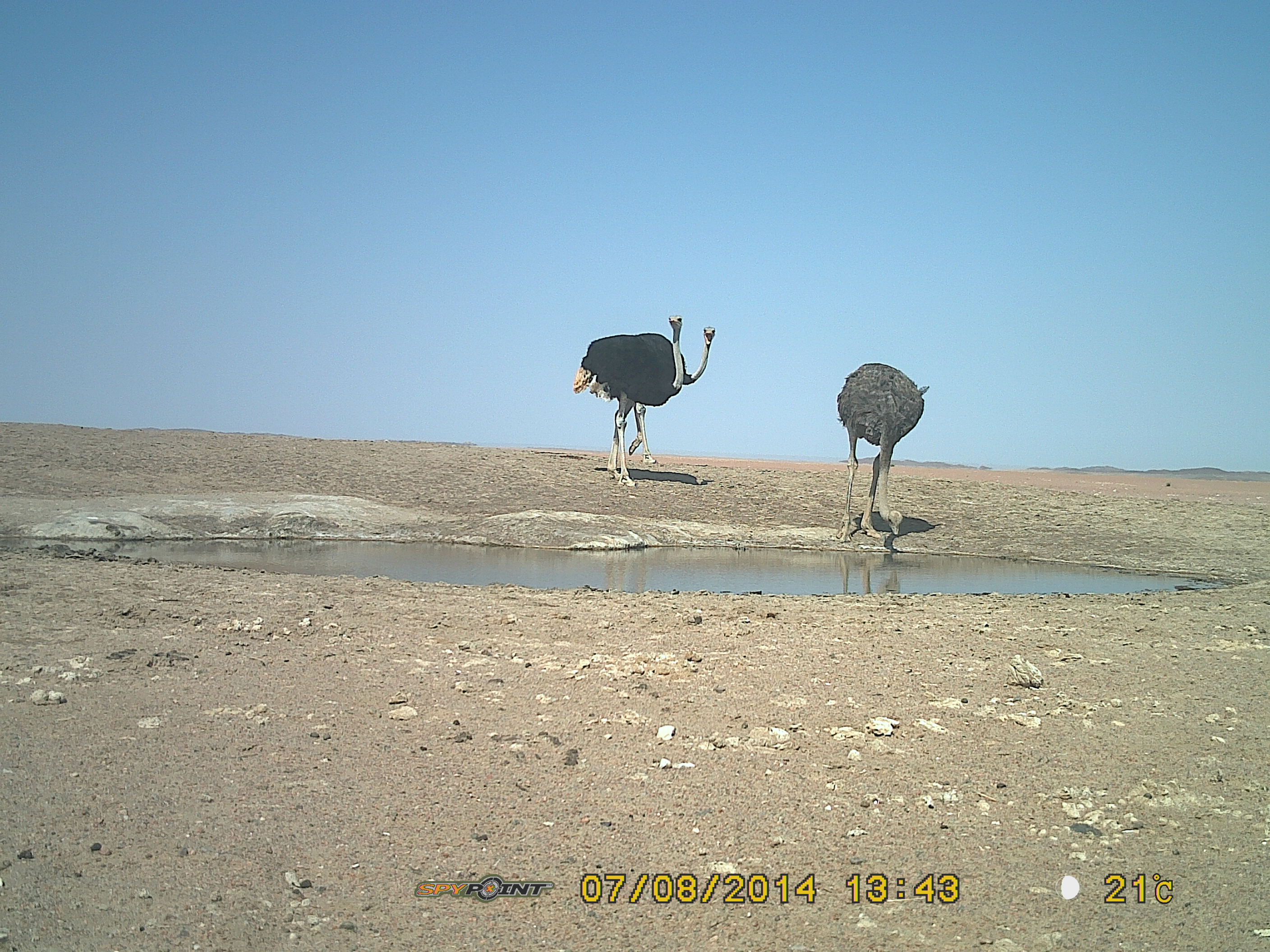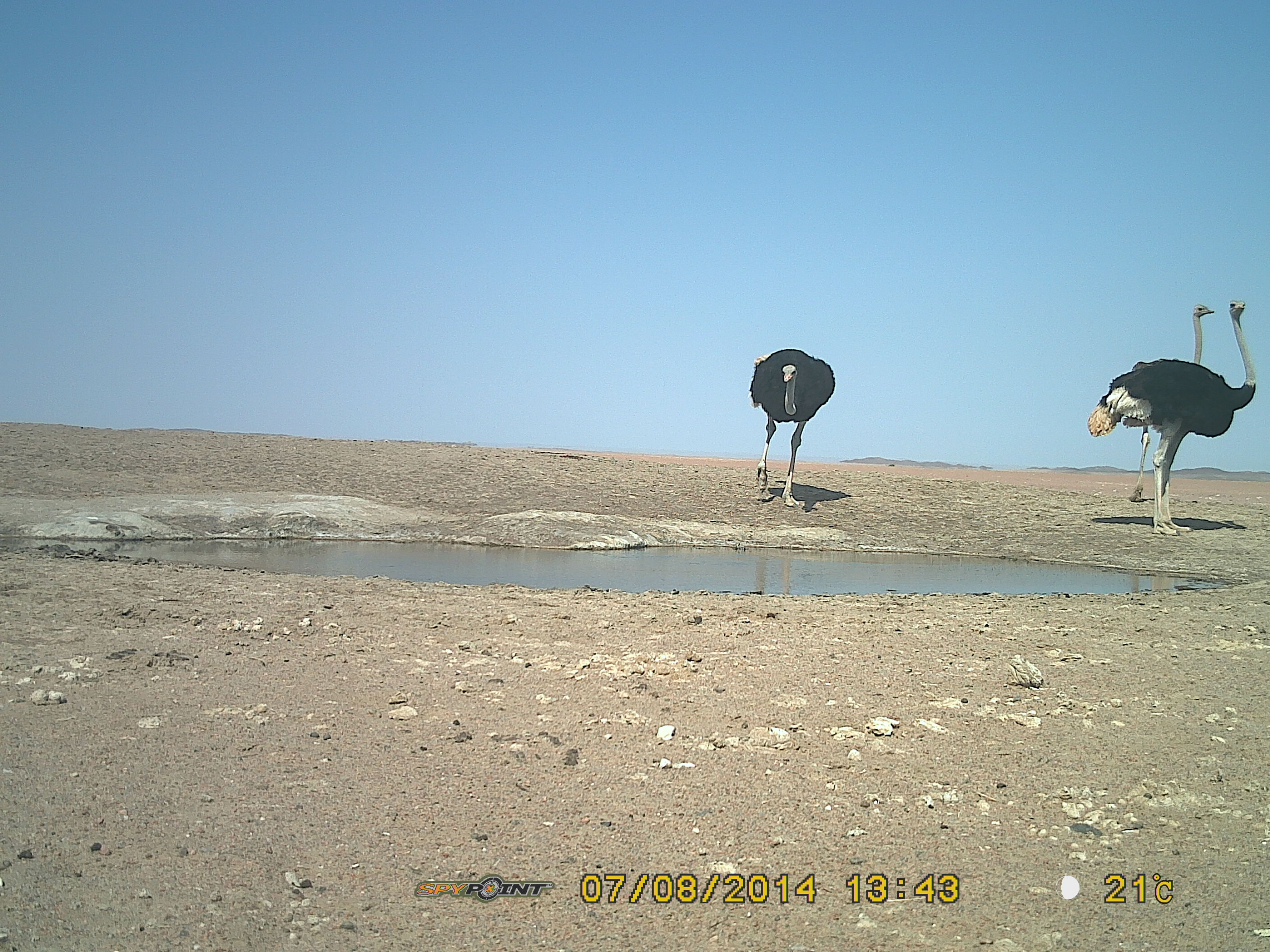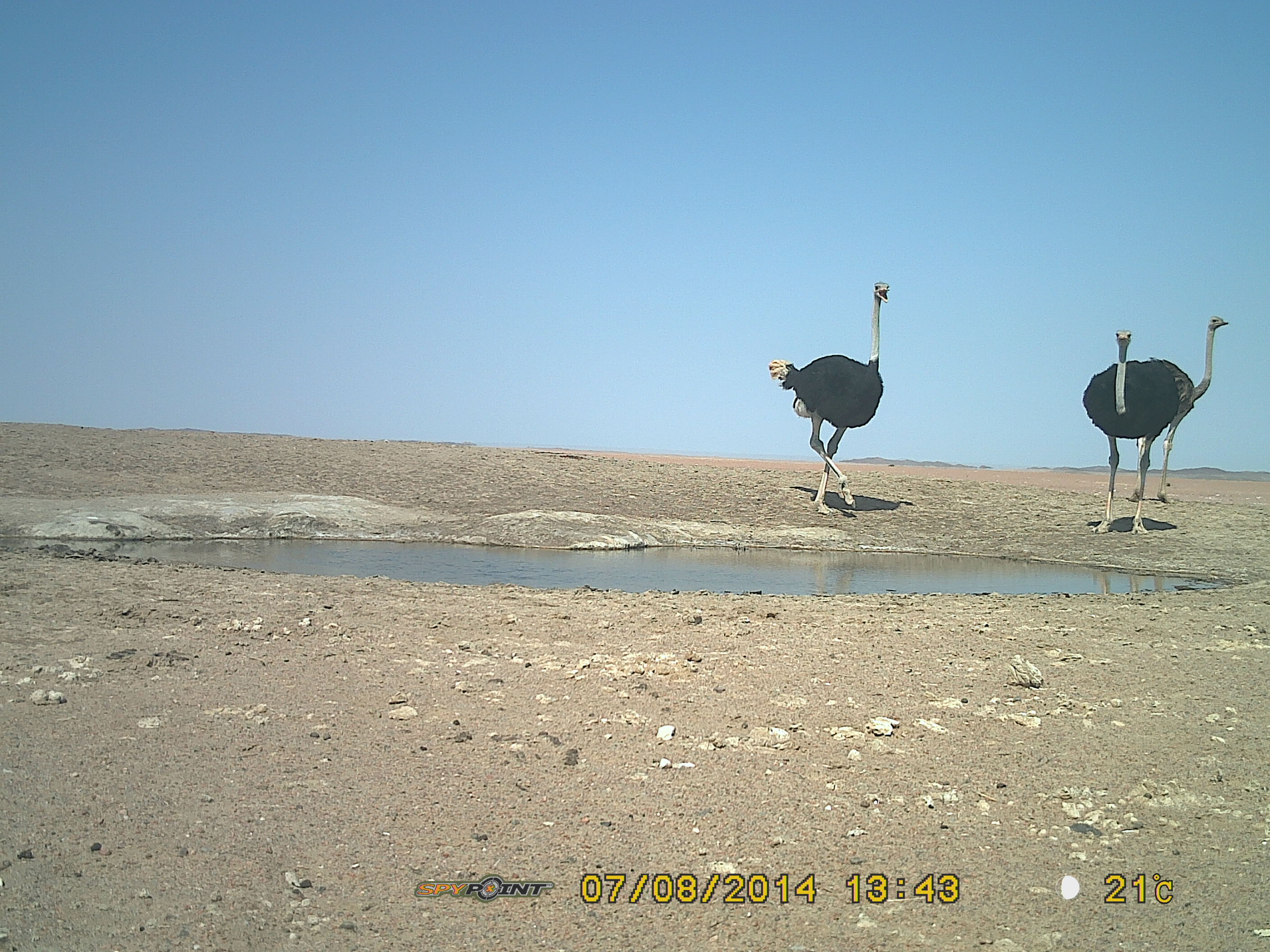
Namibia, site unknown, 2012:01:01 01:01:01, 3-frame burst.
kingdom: Animalia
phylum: Chordata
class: Aves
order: Struthioniformes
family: Struthionidae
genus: Struthio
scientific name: Struthio camelus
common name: common ostrich